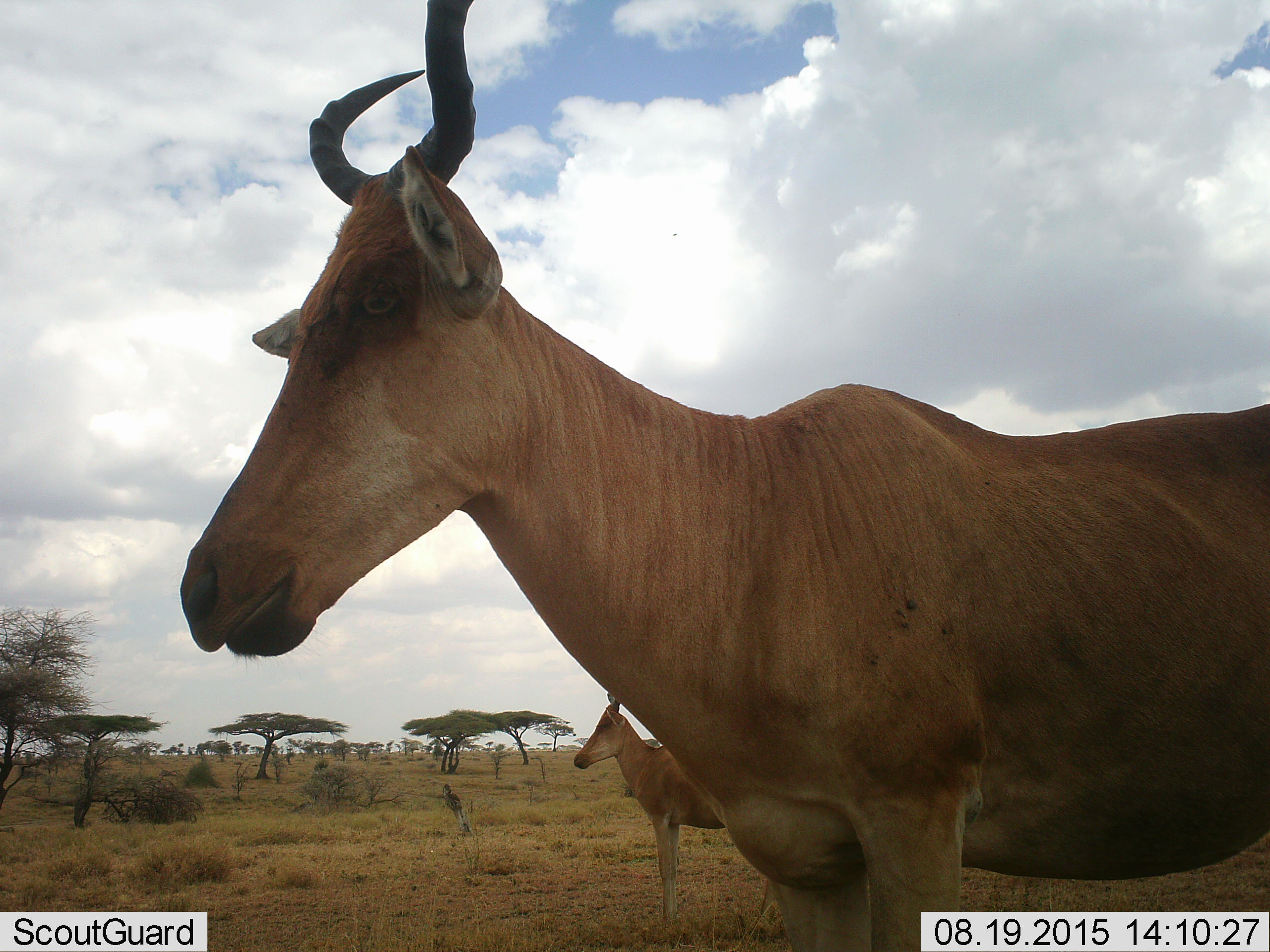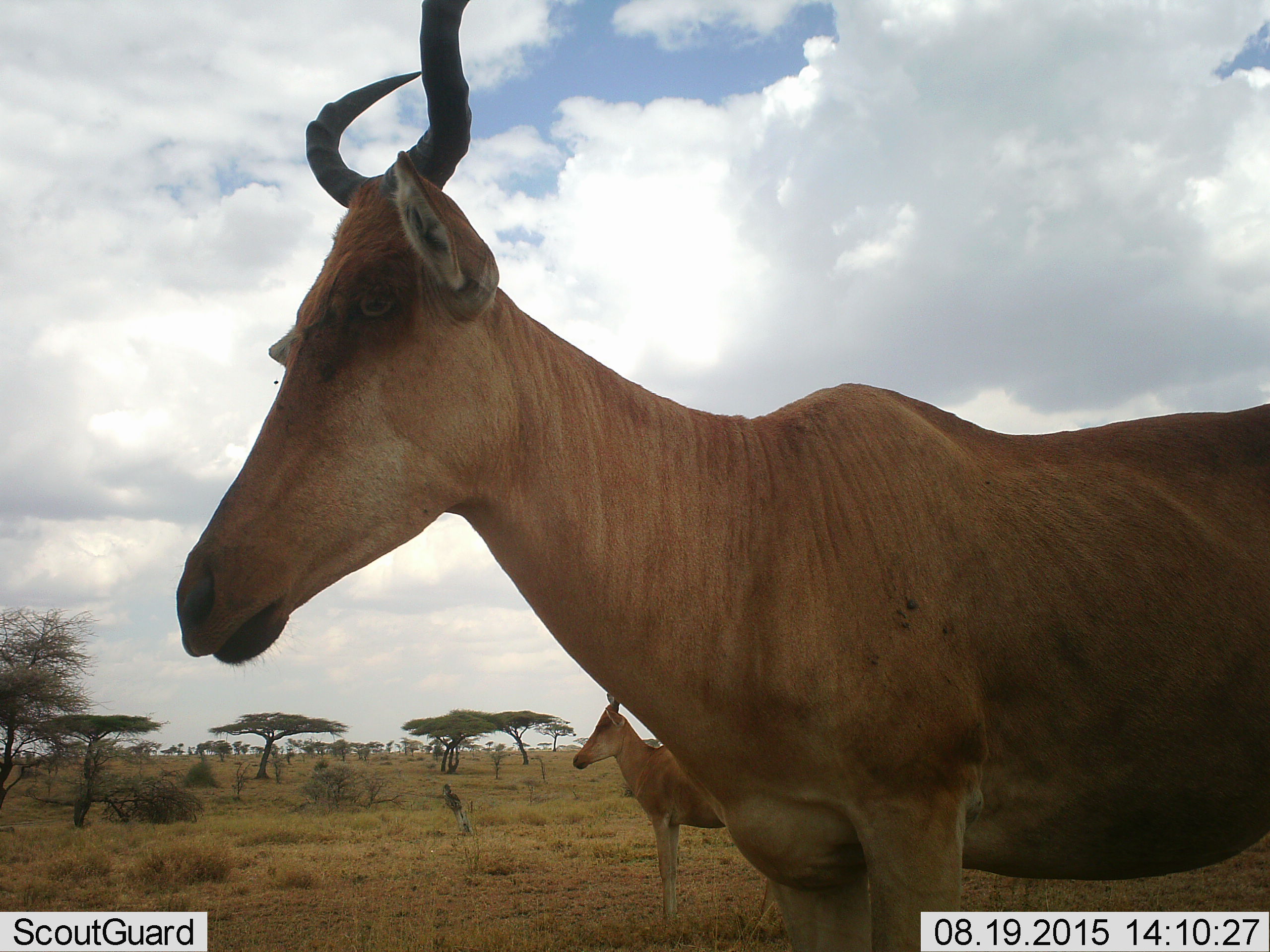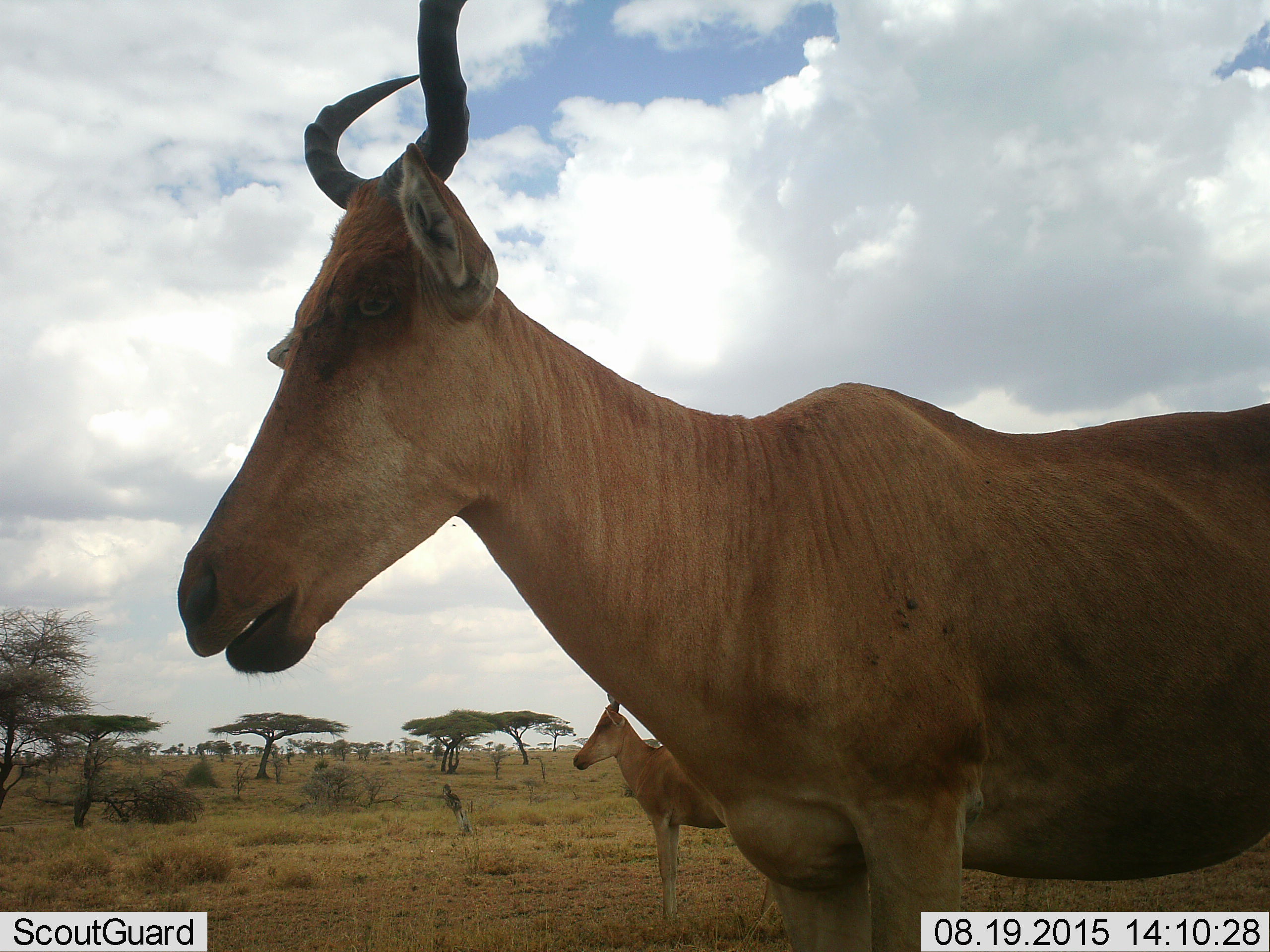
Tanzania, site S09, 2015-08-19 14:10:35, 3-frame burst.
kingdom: Animalia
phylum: Chordata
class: Mammalia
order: Artiodactyla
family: Bovidae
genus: Alcelaphus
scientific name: Alcelaphus buselaphus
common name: hartebeest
Hartebeest (Alcelaphus buselaphus), count 2. Behavior (volunteer vote fractions): standing 100%, resting 0%, moving 22%, interacting 0%. Young present (vote fraction): 11%. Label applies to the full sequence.